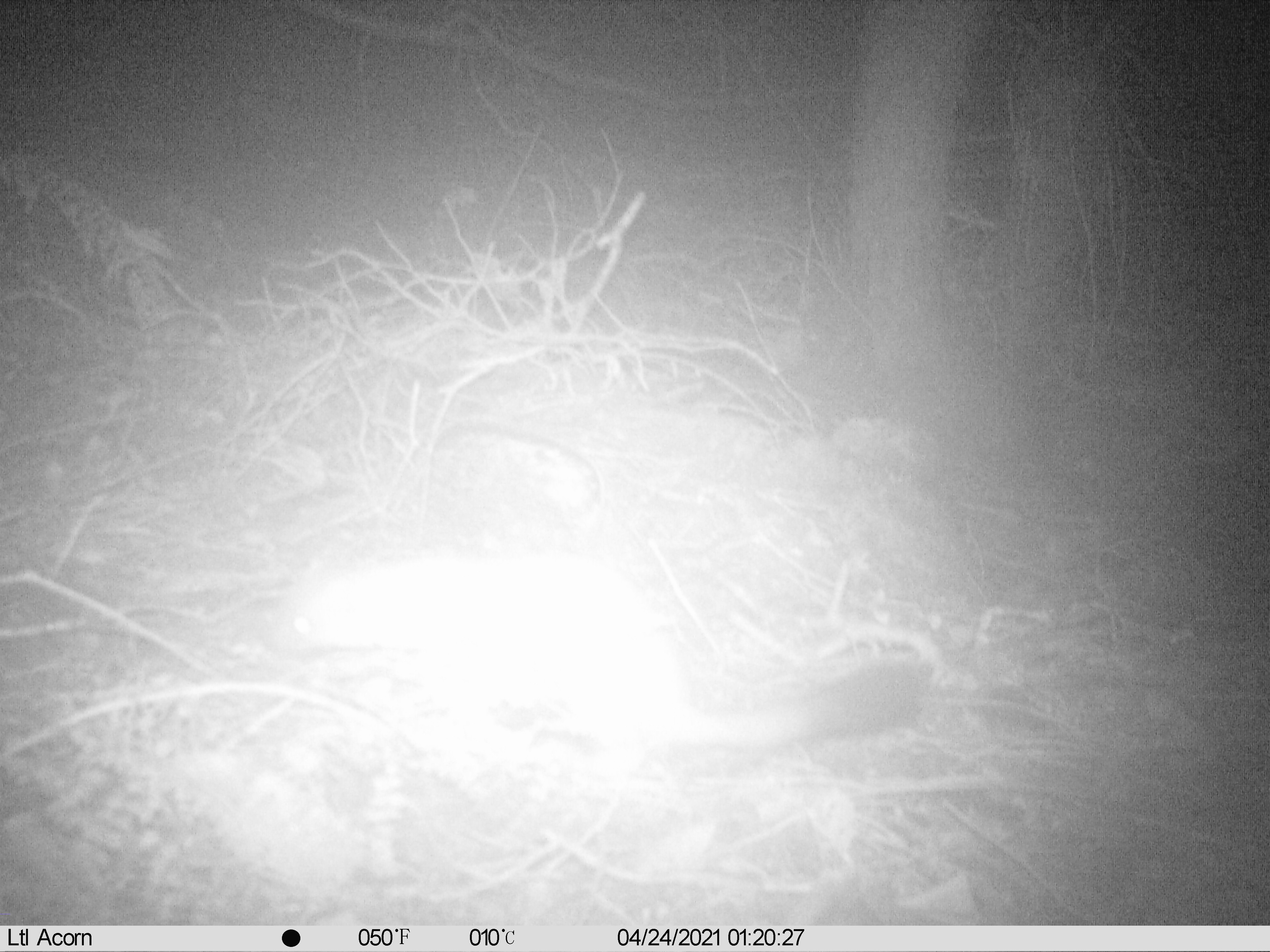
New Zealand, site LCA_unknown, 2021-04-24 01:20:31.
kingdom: Animalia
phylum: Chordata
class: Mammalia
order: Carnivora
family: Mustelidae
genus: Mustela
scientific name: Mustela erminea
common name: stoat